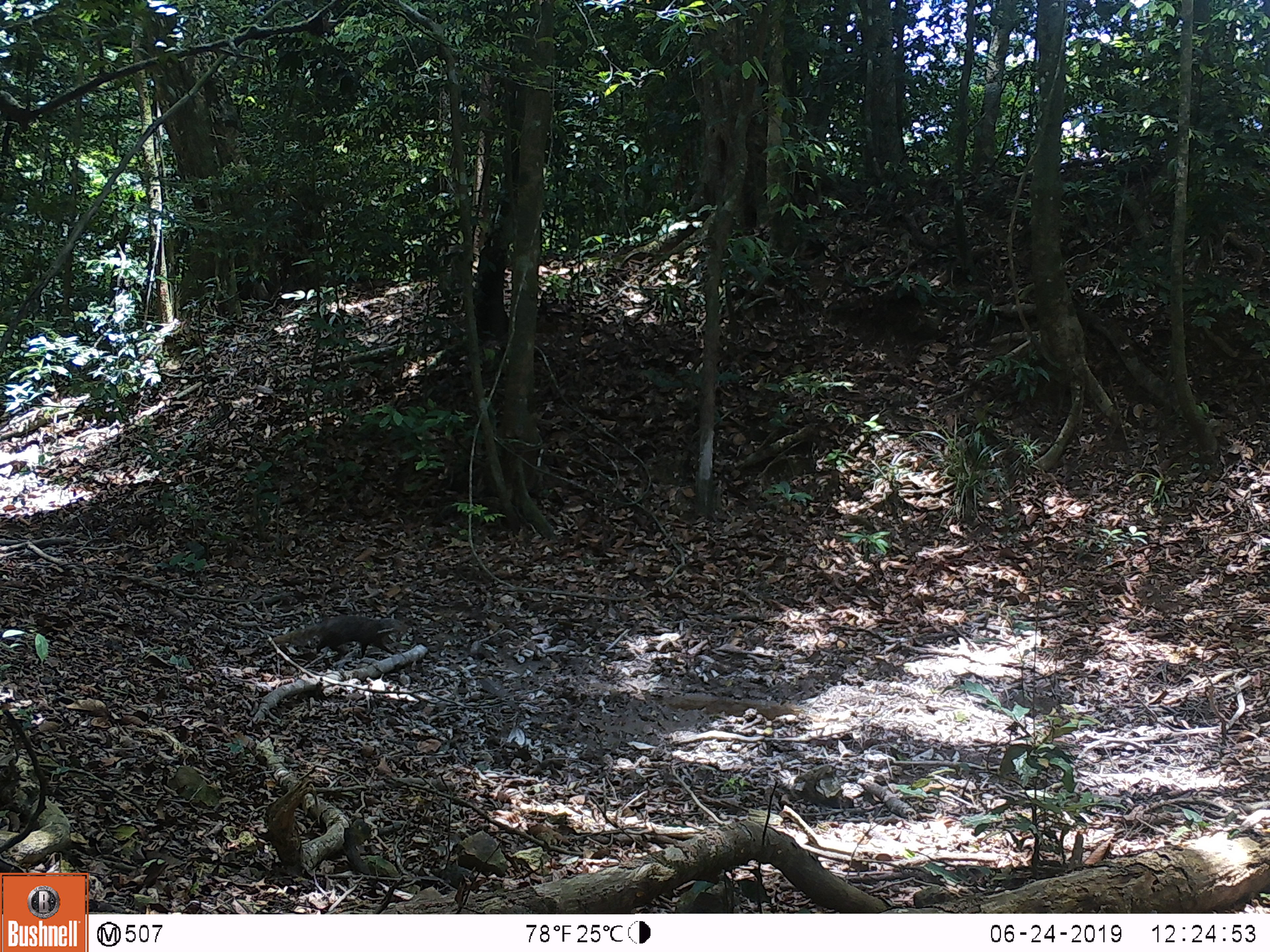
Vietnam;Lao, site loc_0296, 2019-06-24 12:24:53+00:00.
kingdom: Animalia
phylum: Chordata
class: Mammalia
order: Carnivora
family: Herpestidae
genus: Urva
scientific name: Urva urva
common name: crab-eating mongoose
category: crab eating mongoose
Crab eating mongoose (crab-eating mongoose) (Urva urva). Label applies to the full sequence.